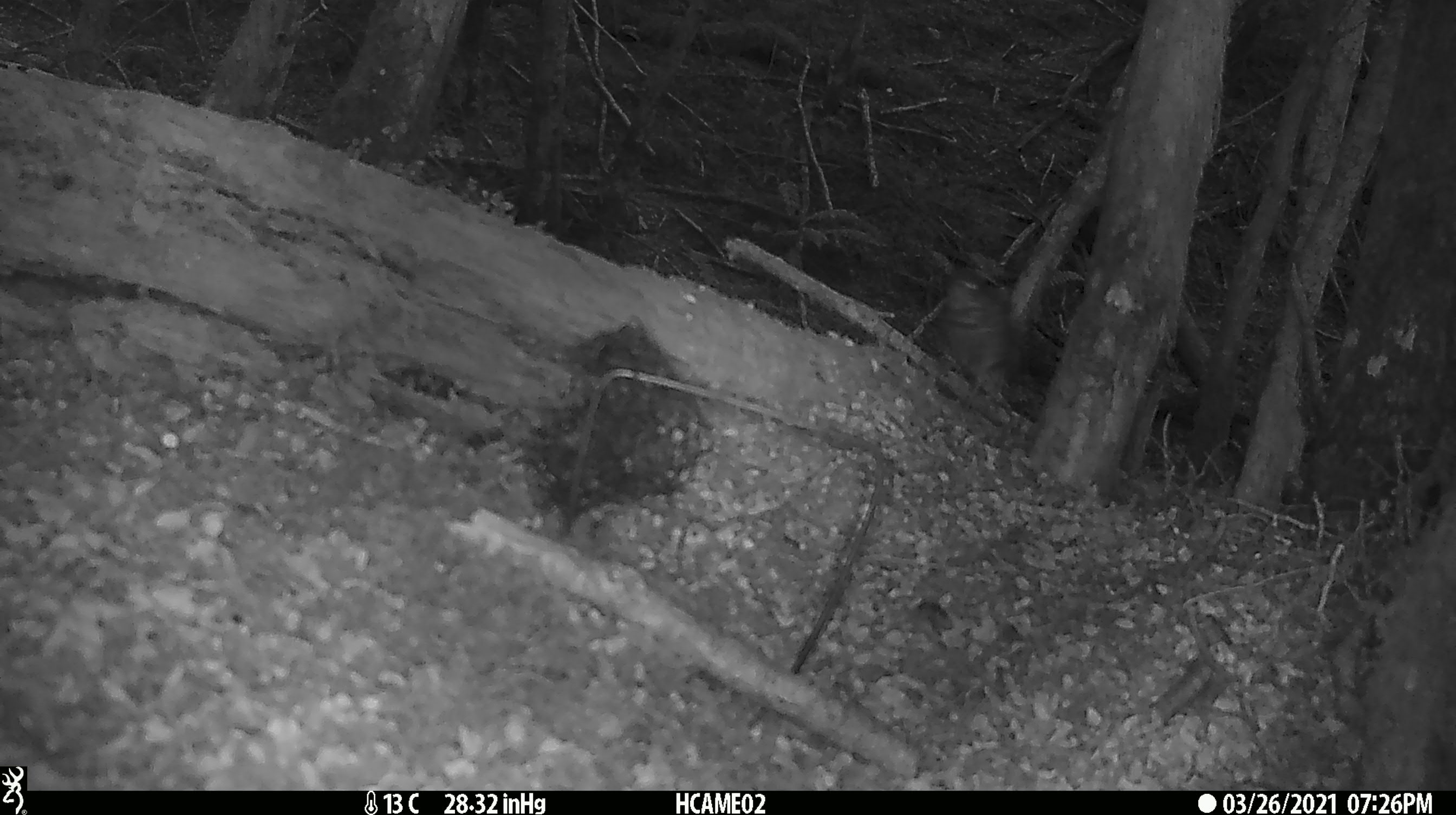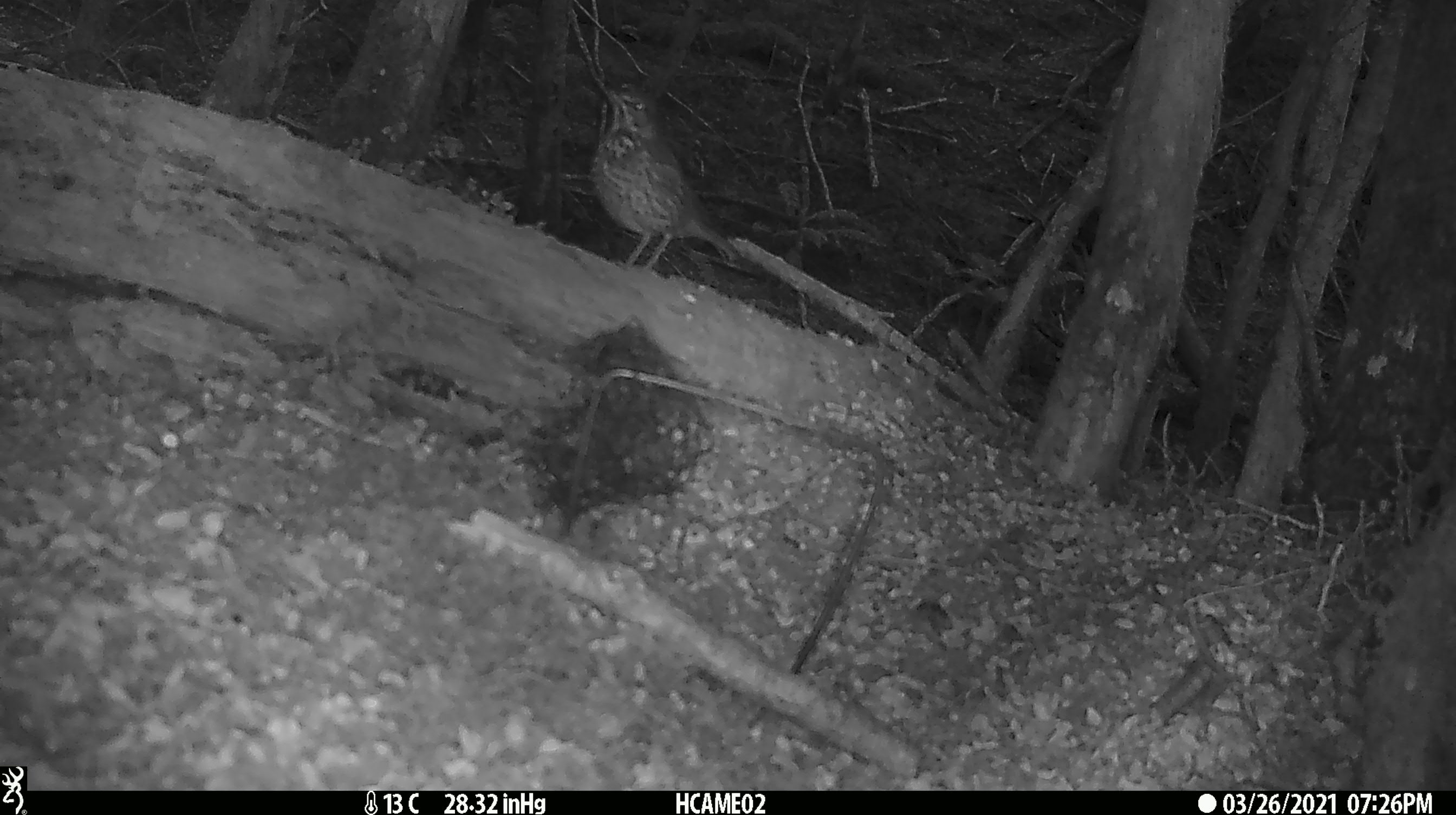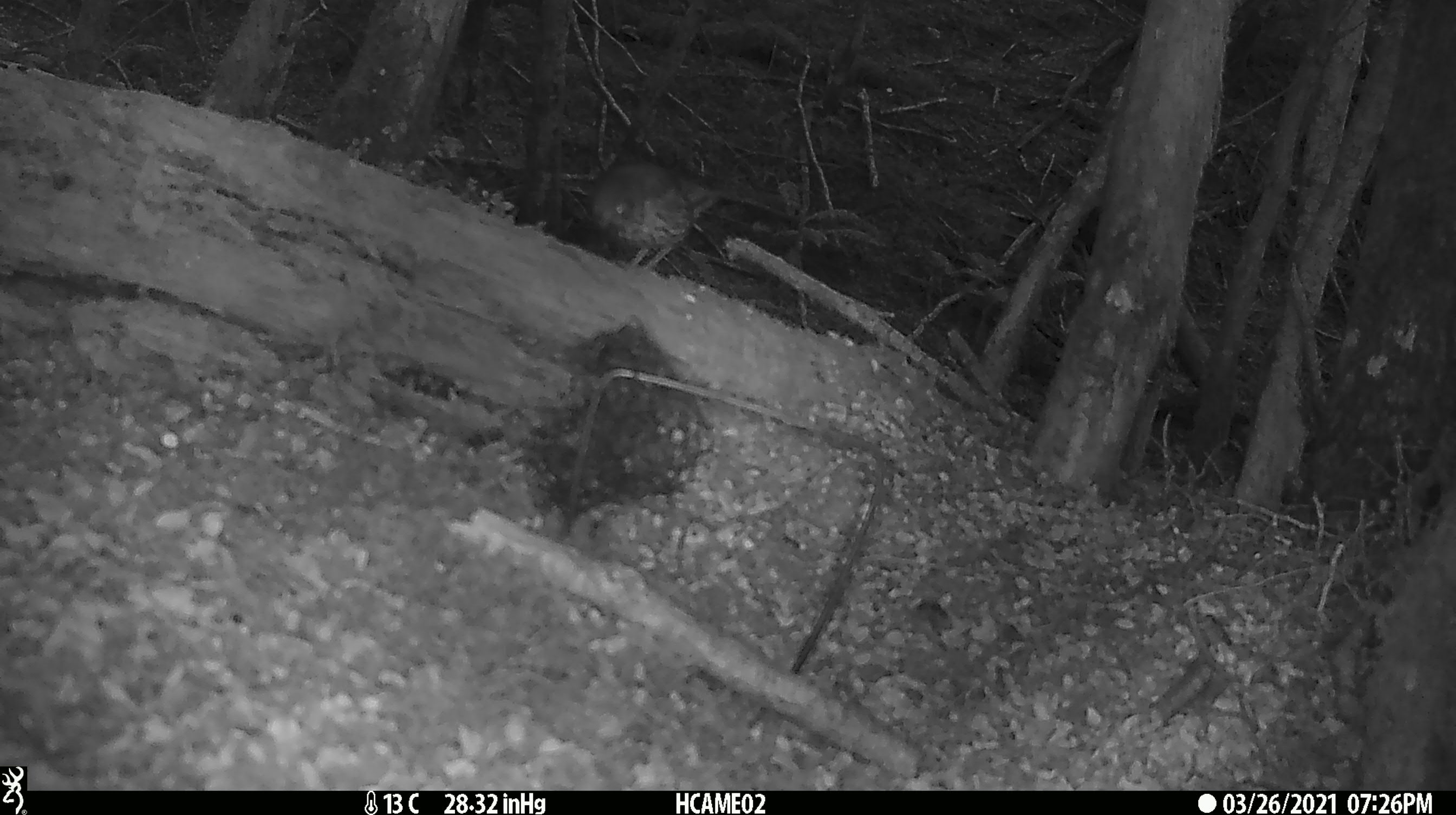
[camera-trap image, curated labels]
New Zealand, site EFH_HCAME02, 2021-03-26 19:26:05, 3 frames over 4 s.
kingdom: Animalia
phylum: Chordata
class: Aves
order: Passeriformes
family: Turdidae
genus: Turdus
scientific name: Turdus philomelos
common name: song thrush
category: thrush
Thrush (song thrush) (Turdus philomelos).